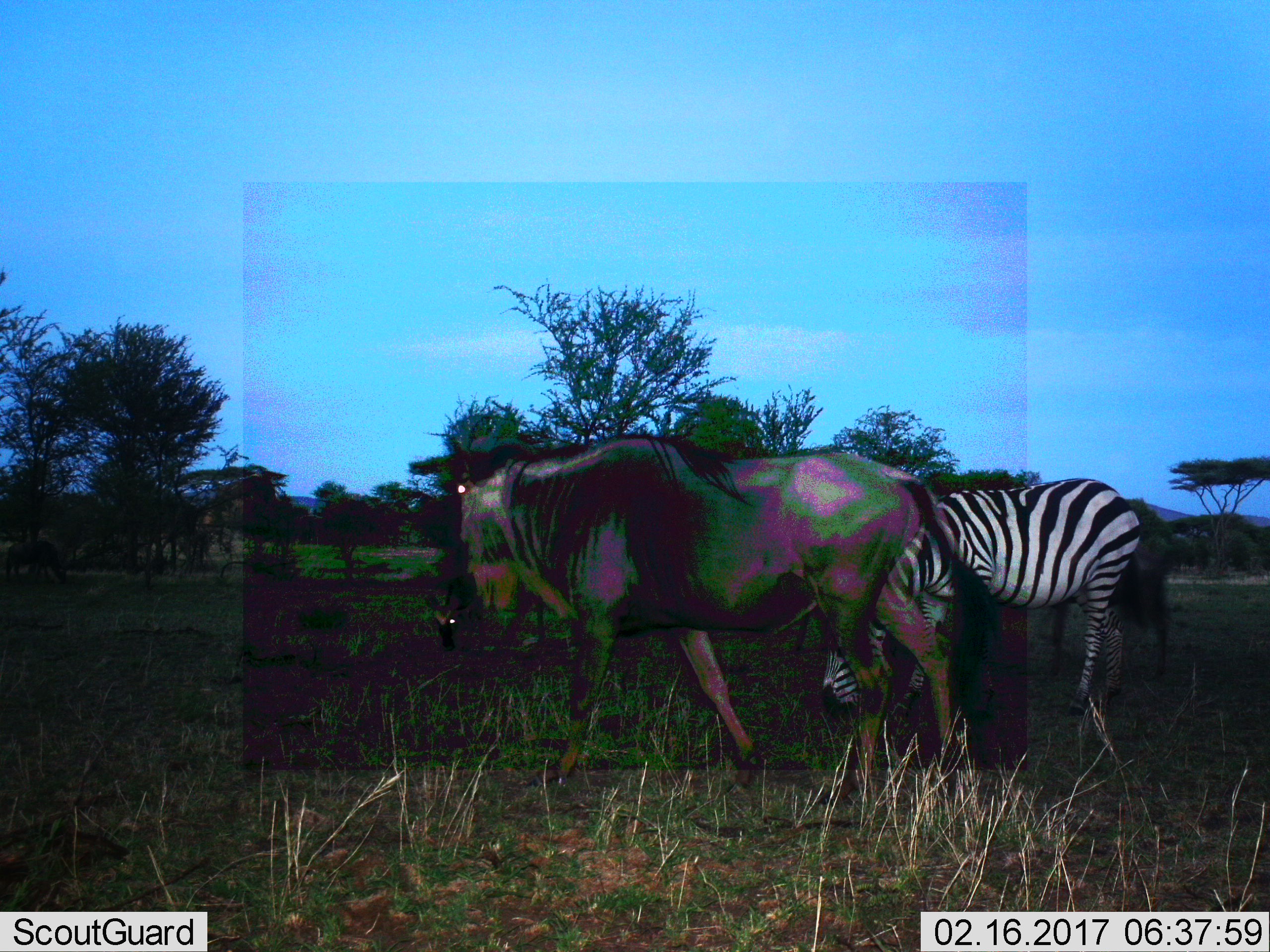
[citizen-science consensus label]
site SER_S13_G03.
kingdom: Animalia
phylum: Chordata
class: Mammalia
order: Artiodactyla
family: Bovidae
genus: Connochaetes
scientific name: Connochaetes taurinus taurinus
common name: blue wildebeest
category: wildebeestblue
Wildebeestblue (blue wildebeest) (Connochaetes taurinus taurinus), count 1. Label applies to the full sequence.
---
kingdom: Animalia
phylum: Chordata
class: Mammalia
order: Perissodactyla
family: Equidae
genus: Equus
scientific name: Equus quagga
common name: plains zebra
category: zebraplains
Zebraplains (plains zebra) (Equus quagga), count 1. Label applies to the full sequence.